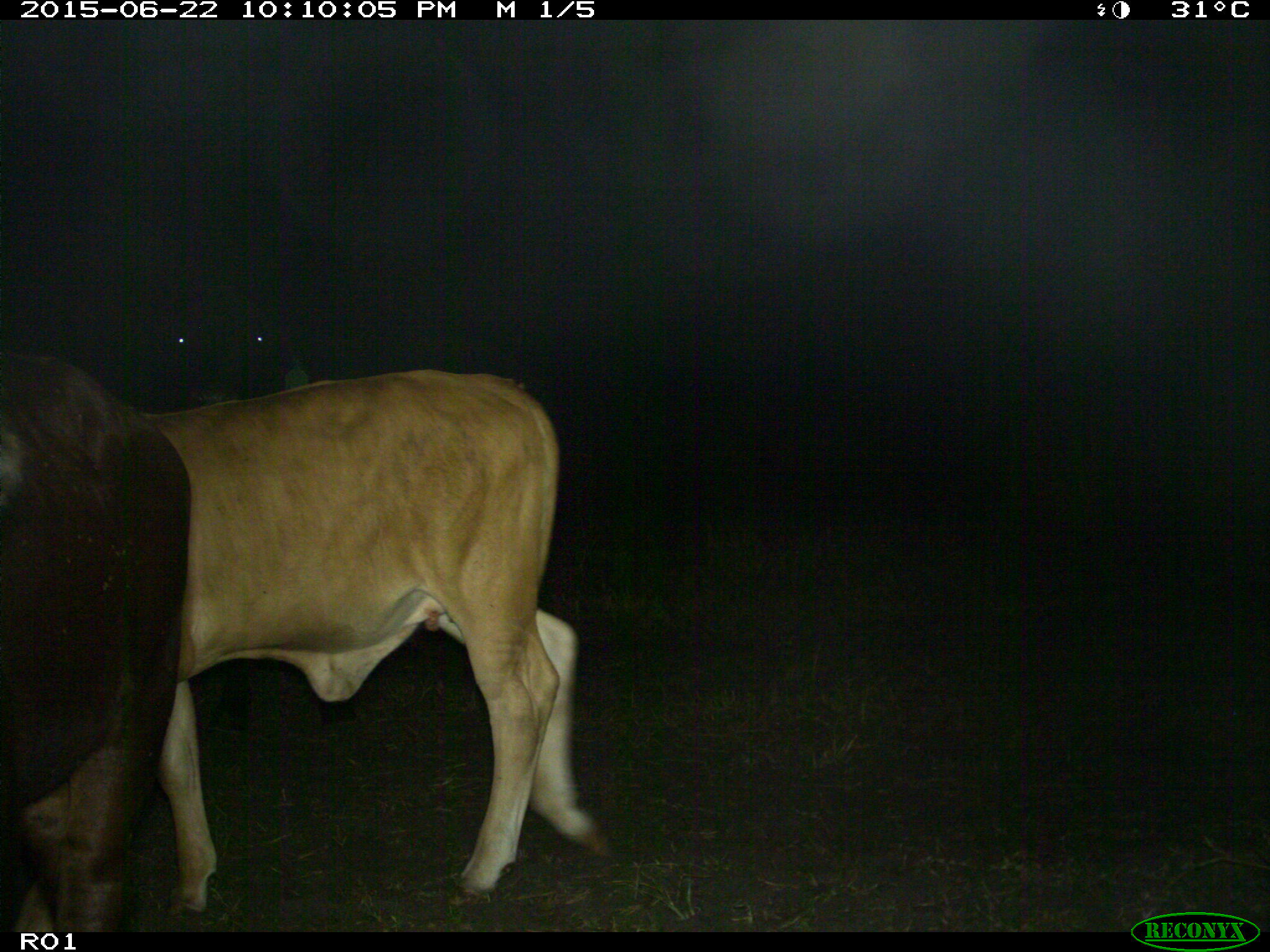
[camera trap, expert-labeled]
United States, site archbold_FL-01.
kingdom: Animalia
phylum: Chordata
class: Mammalia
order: Artiodactyla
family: Bovidae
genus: Bos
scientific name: Bos taurus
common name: domestic cow